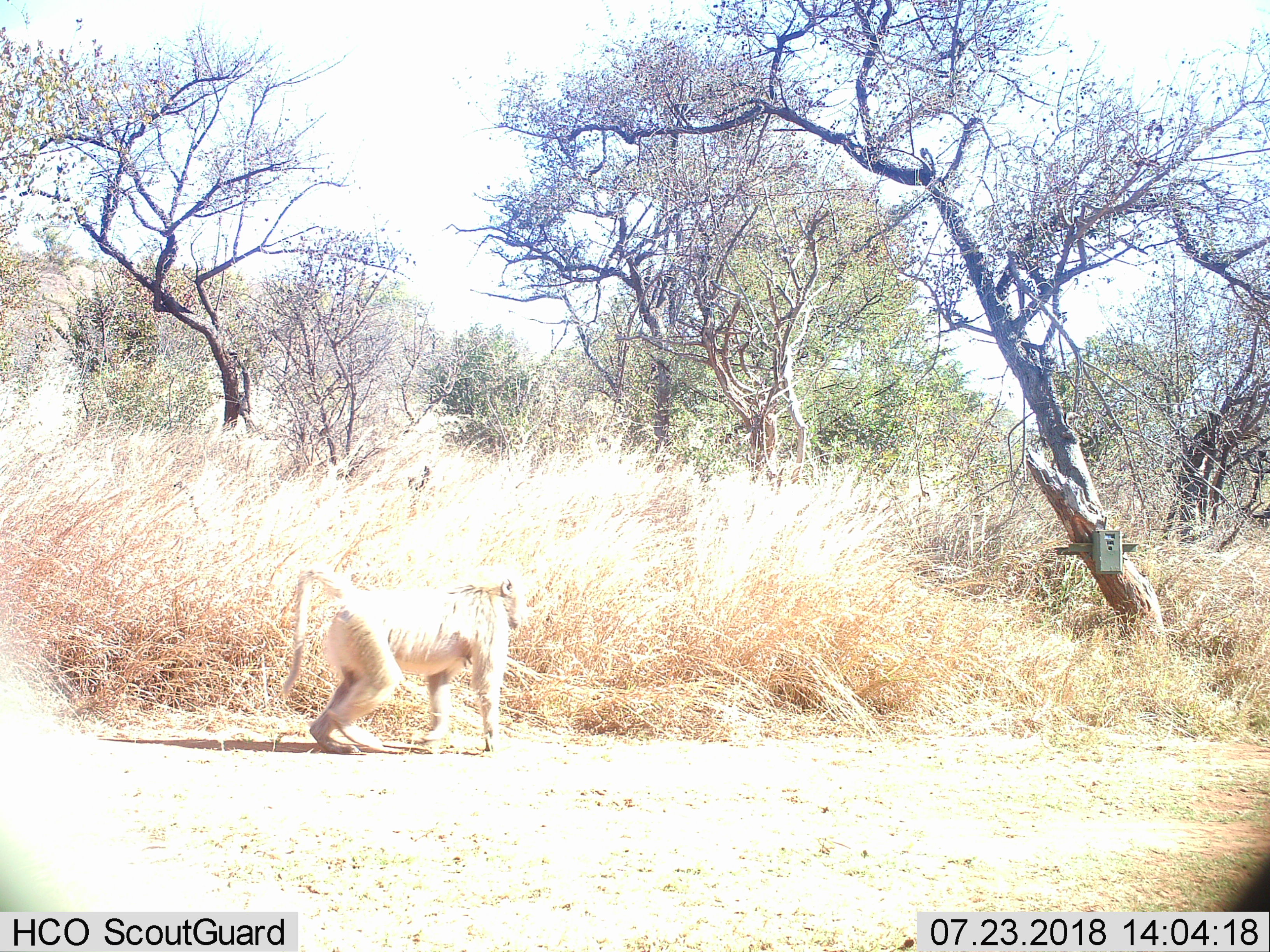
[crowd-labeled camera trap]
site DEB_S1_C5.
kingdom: Animalia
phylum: Chordata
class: Mammalia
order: Primates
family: Cercopithecidae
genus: Papio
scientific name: Papio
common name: baboon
Baboon (Papio), count 1. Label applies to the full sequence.